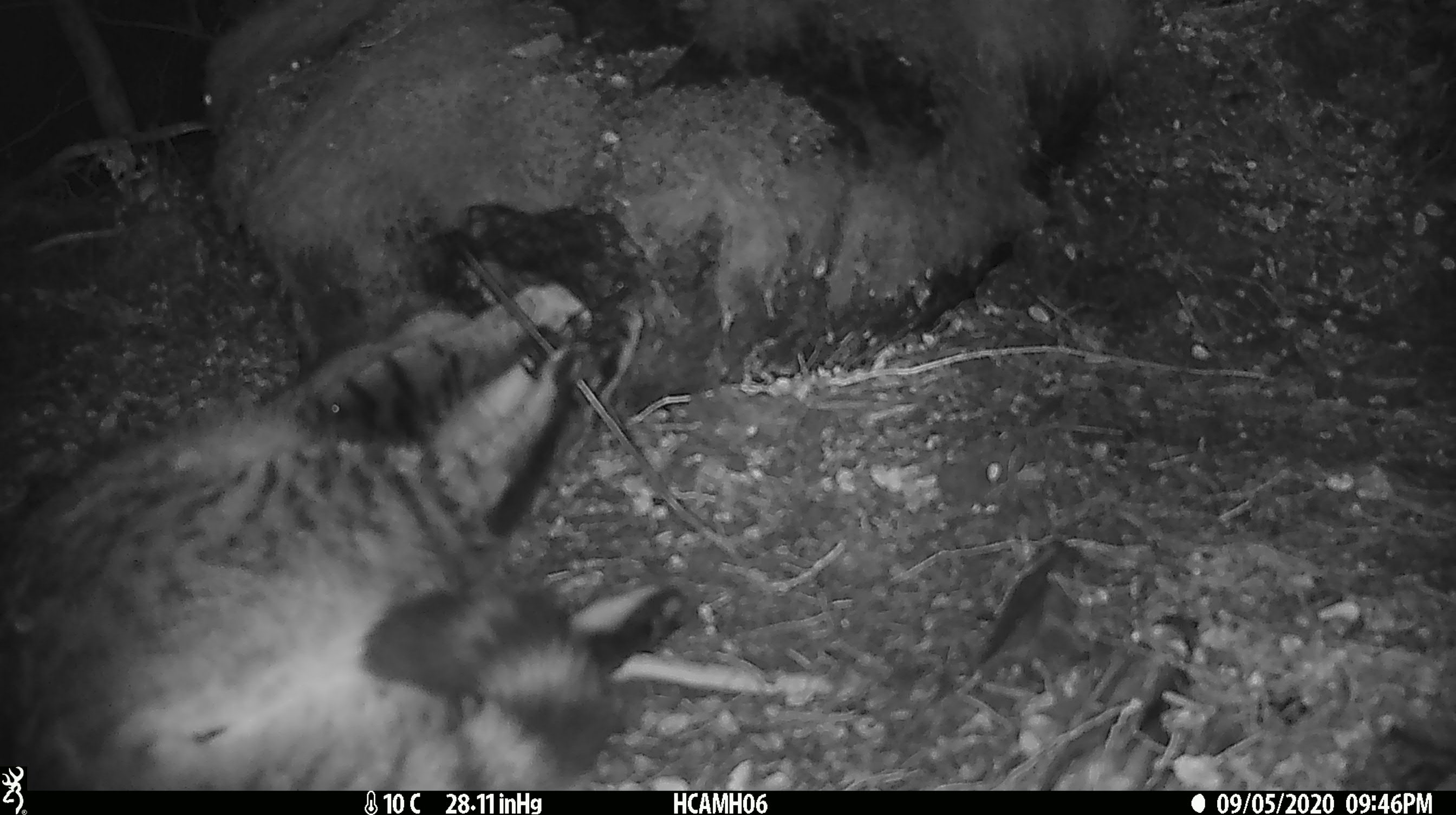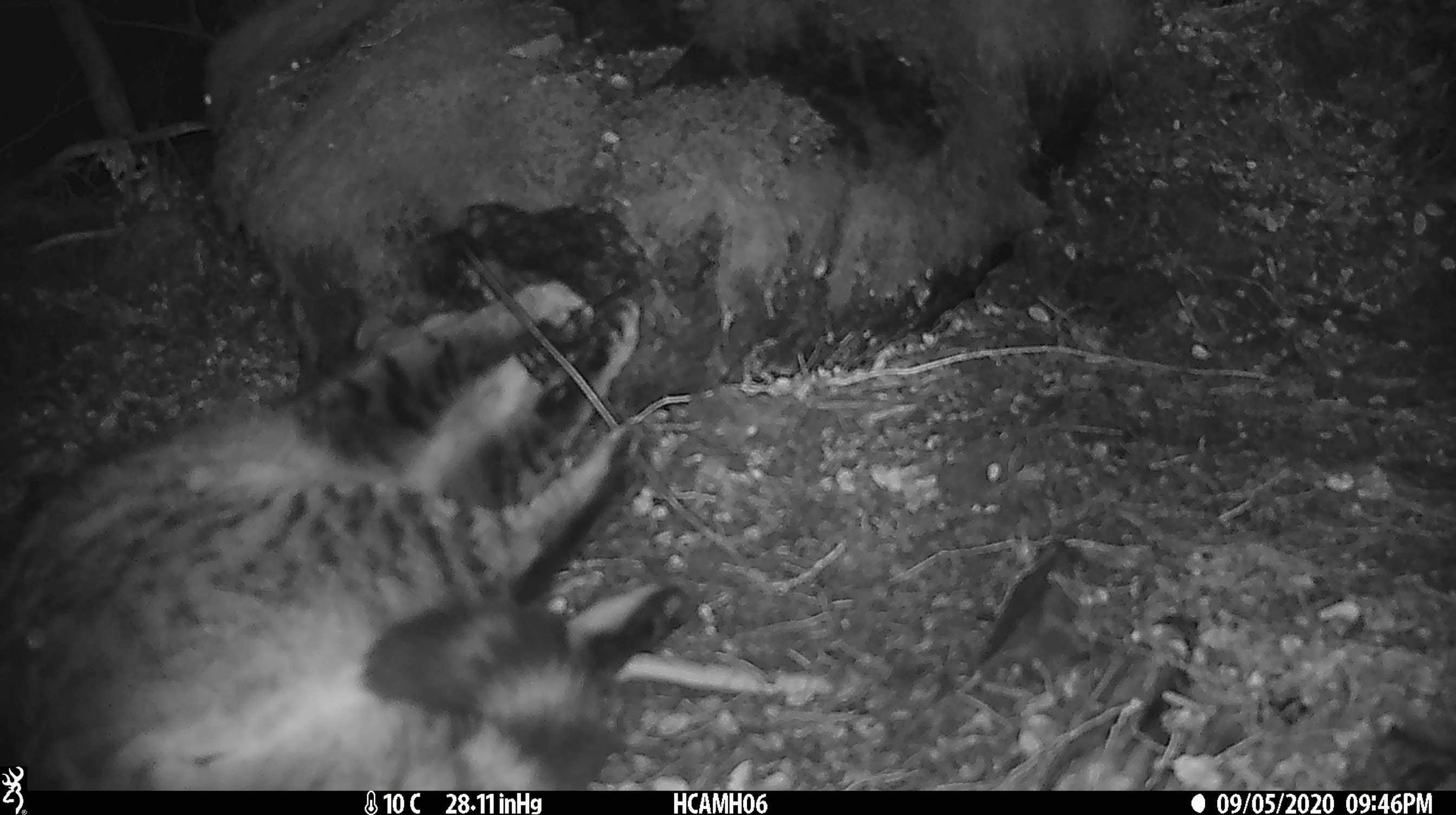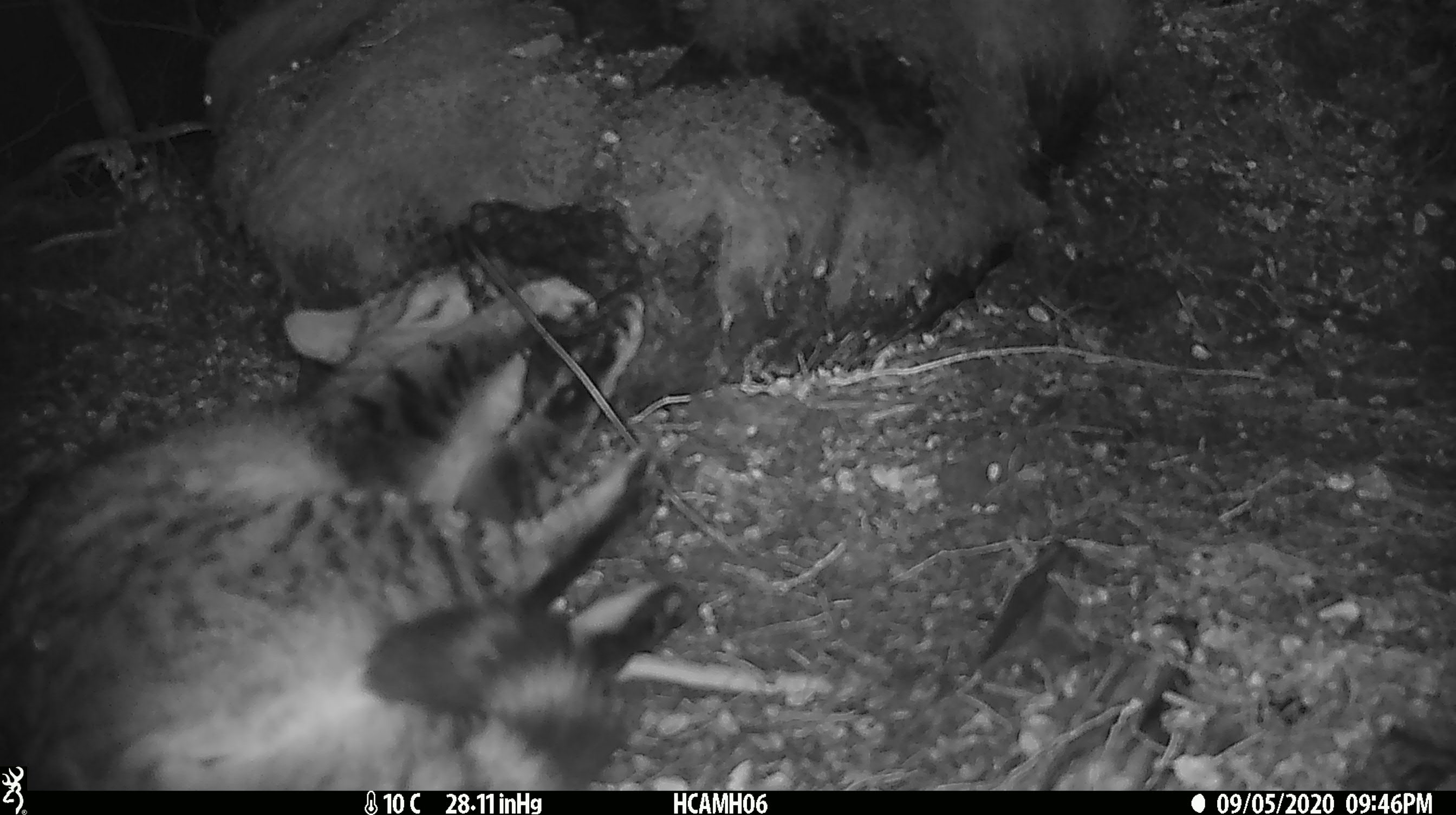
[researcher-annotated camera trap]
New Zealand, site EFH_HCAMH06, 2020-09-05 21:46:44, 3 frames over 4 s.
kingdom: Animalia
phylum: Chordata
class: Mammalia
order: Carnivora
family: Felidae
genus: Felis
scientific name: Felis catus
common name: domestic cat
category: cat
Cat (domestic cat) (Felis catus).